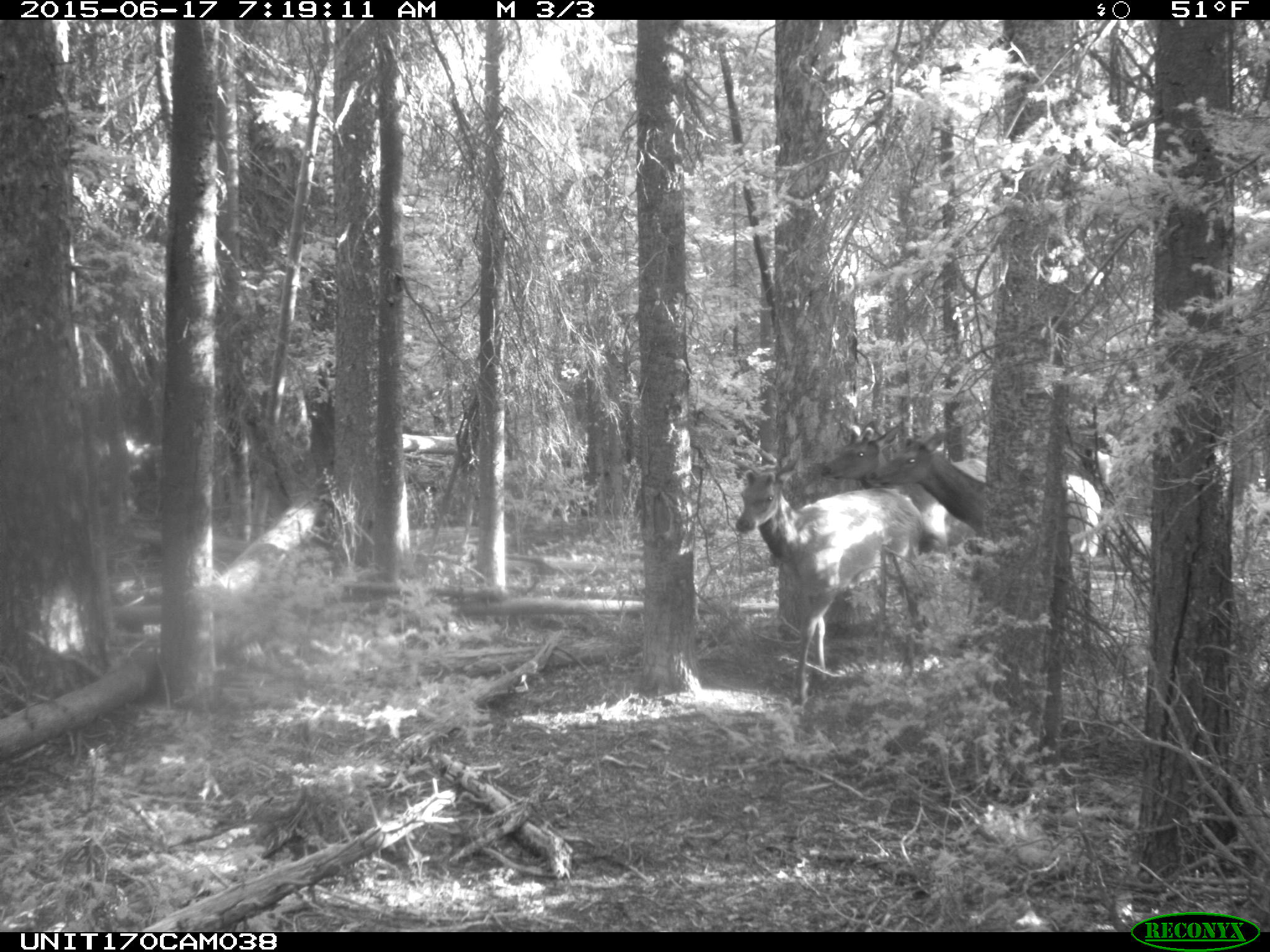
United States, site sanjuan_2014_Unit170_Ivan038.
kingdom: Animalia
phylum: Chordata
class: Mammalia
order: Artiodactyla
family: Cervidae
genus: Cervus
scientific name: Cervus elaphus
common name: red deer